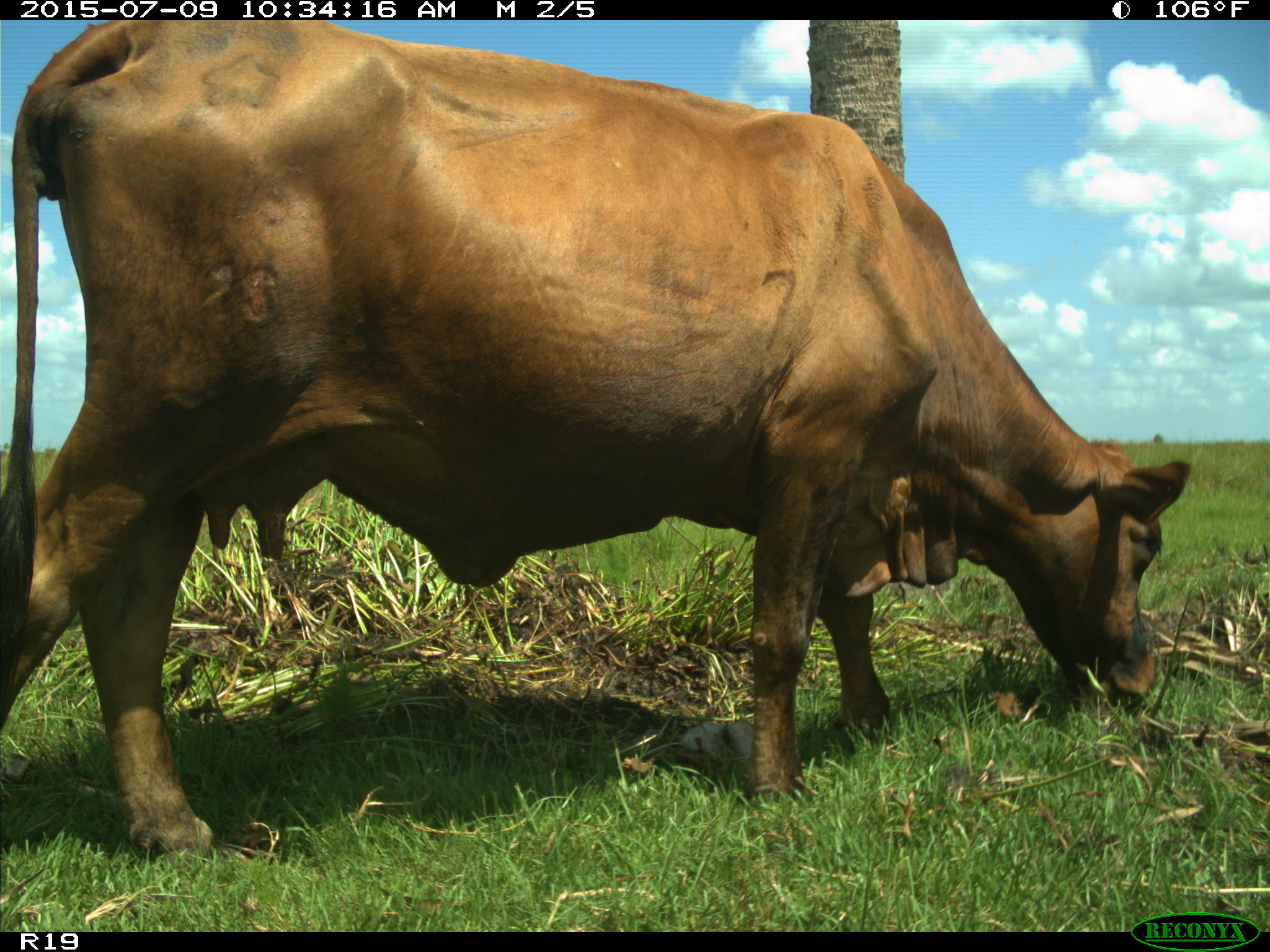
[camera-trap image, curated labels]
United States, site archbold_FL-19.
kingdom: Animalia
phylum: Chordata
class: Mammalia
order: Artiodactyla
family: Bovidae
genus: Bos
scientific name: Bos taurus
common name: domestic cow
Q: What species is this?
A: Bos taurus (domestic cow).